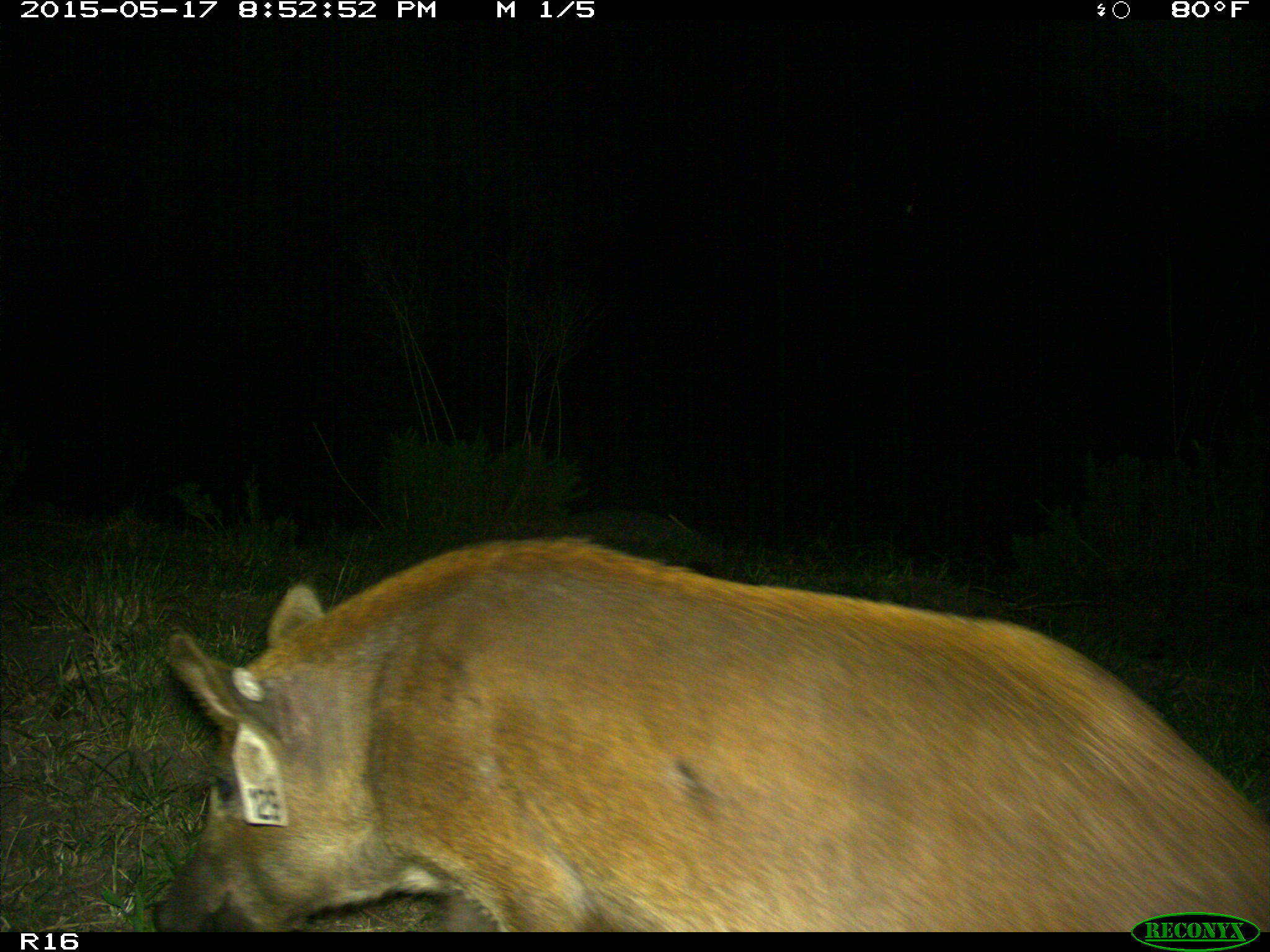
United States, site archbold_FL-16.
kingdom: Animalia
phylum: Chordata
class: Mammalia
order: Artiodactyla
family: Suidae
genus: Sus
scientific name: Sus scrofa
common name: wild boar